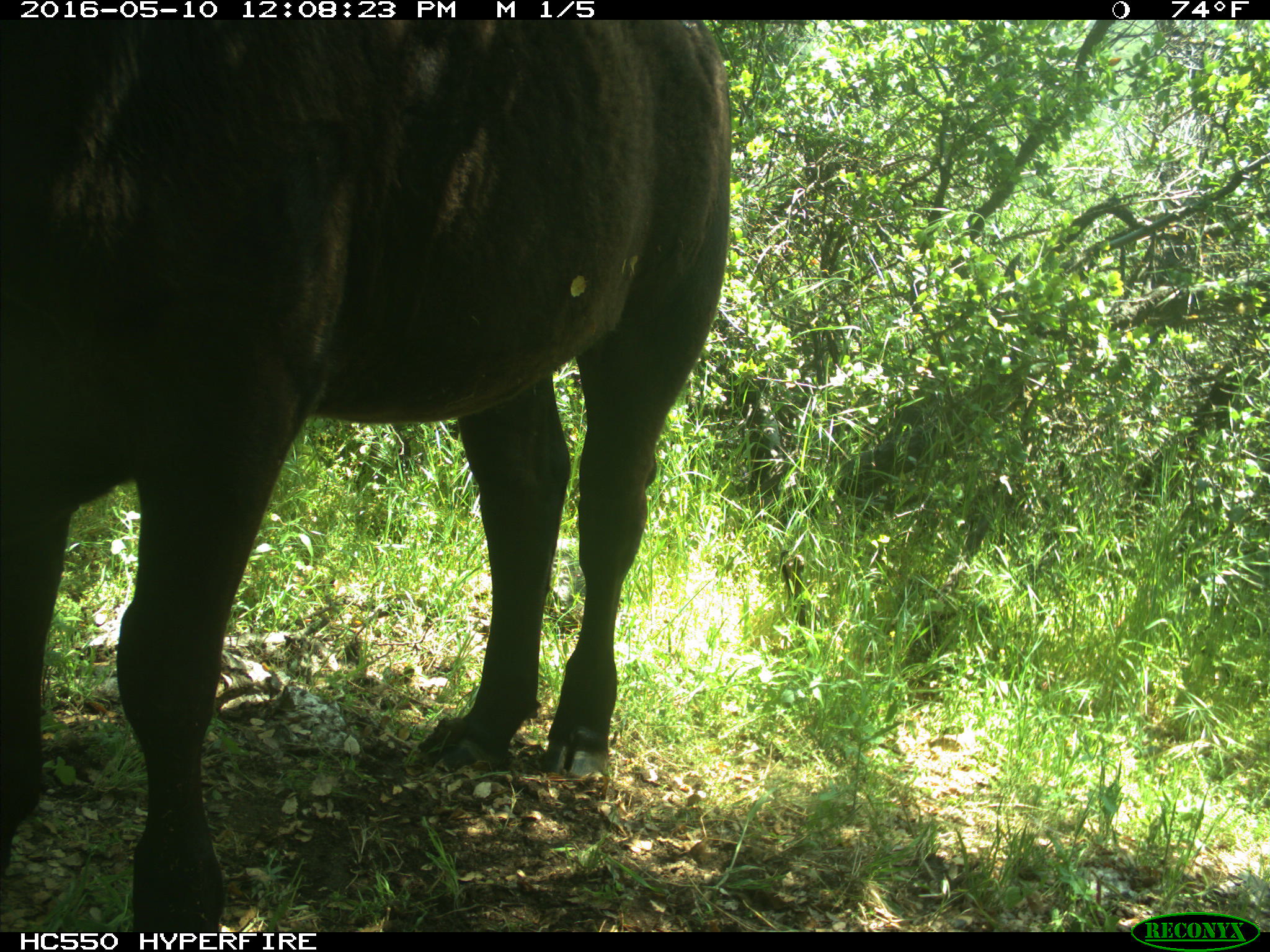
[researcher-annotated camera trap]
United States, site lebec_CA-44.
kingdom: Animalia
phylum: Chordata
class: Mammalia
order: Artiodactyla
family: Bovidae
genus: Bos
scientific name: Bos taurus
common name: domestic cow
Bos taurus (domestic cow).